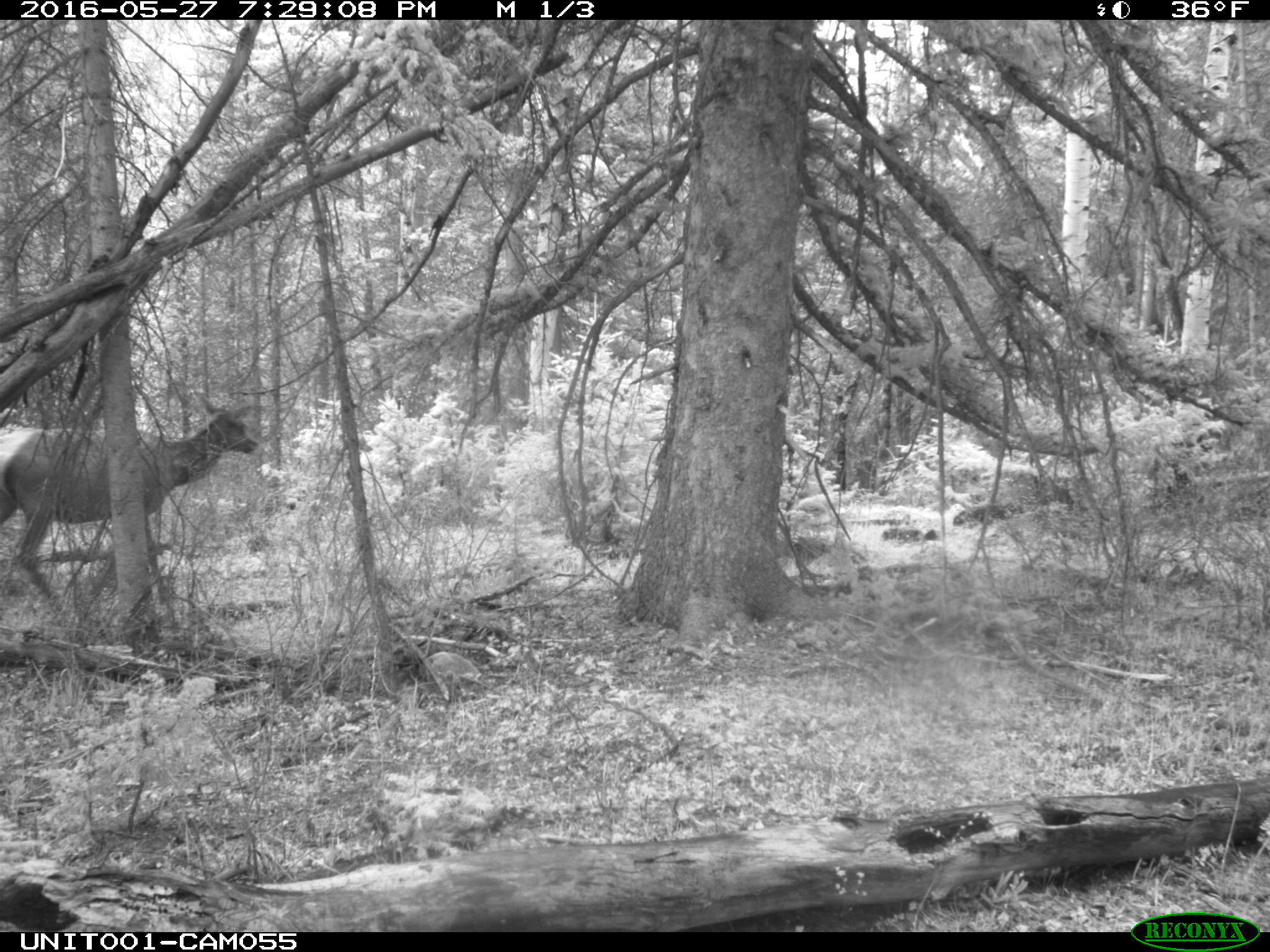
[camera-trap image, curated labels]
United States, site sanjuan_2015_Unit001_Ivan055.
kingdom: Animalia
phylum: Chordata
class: Mammalia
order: Artiodactyla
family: Cervidae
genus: Cervus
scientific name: Cervus elaphus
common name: red deer